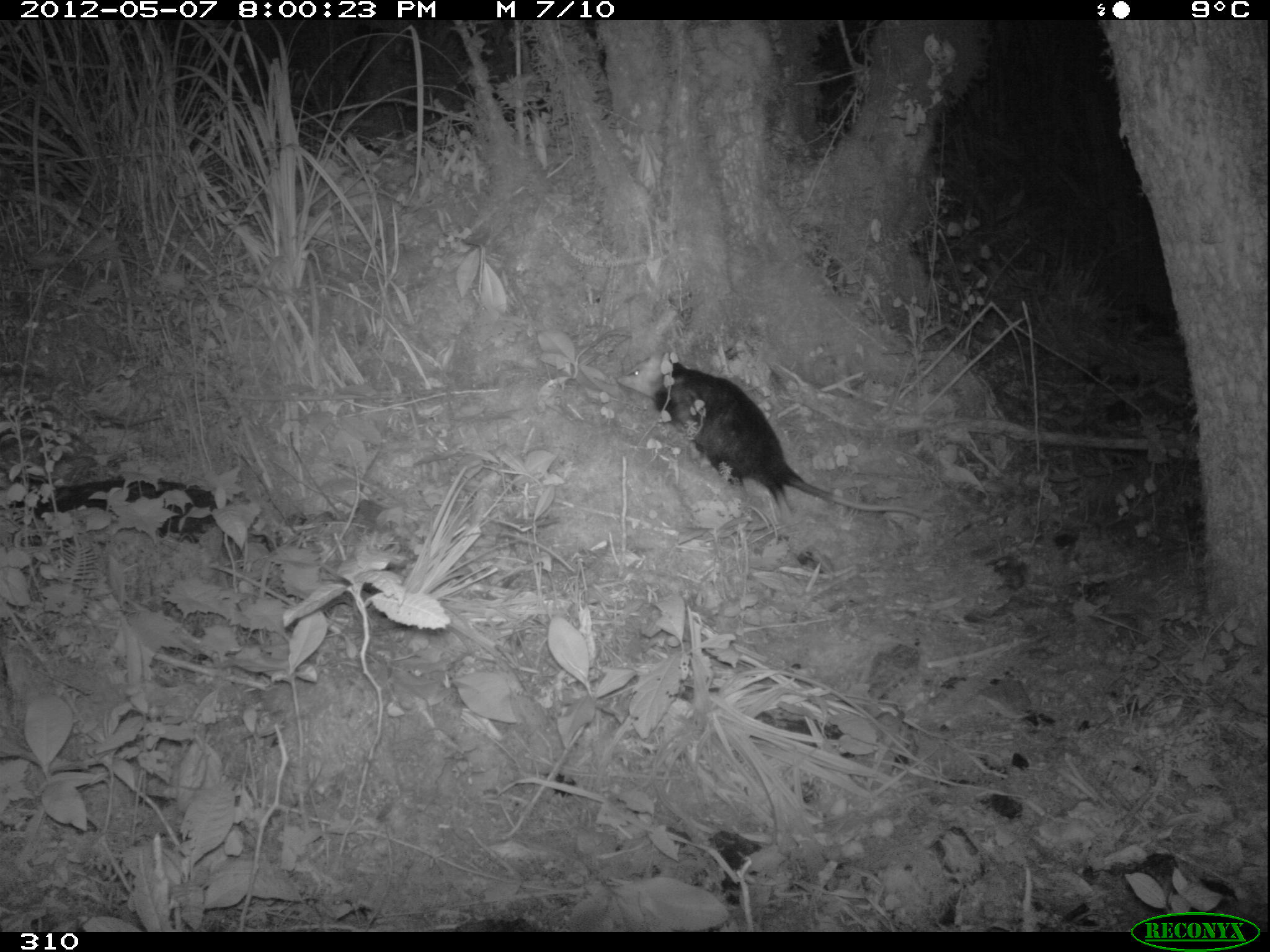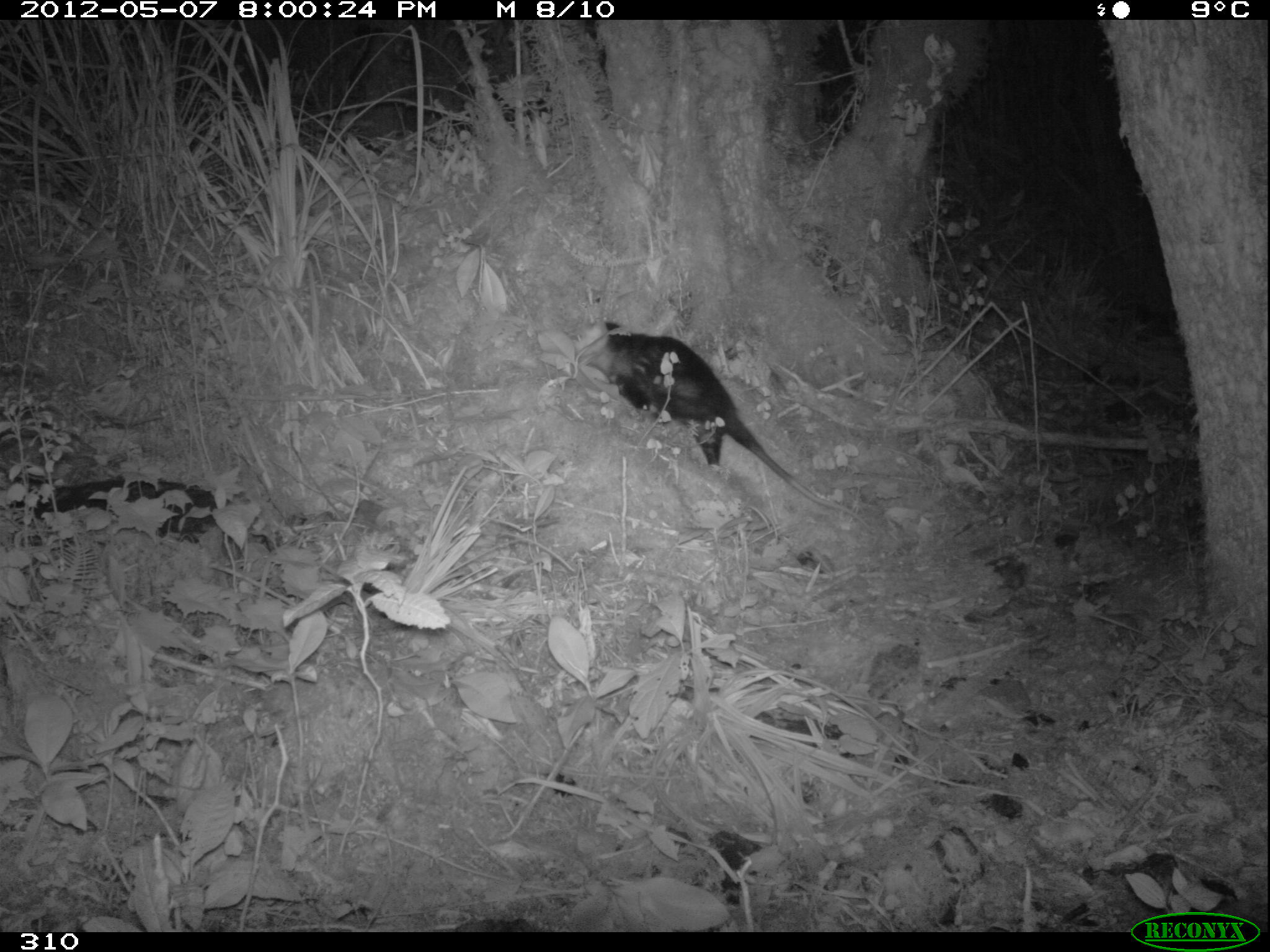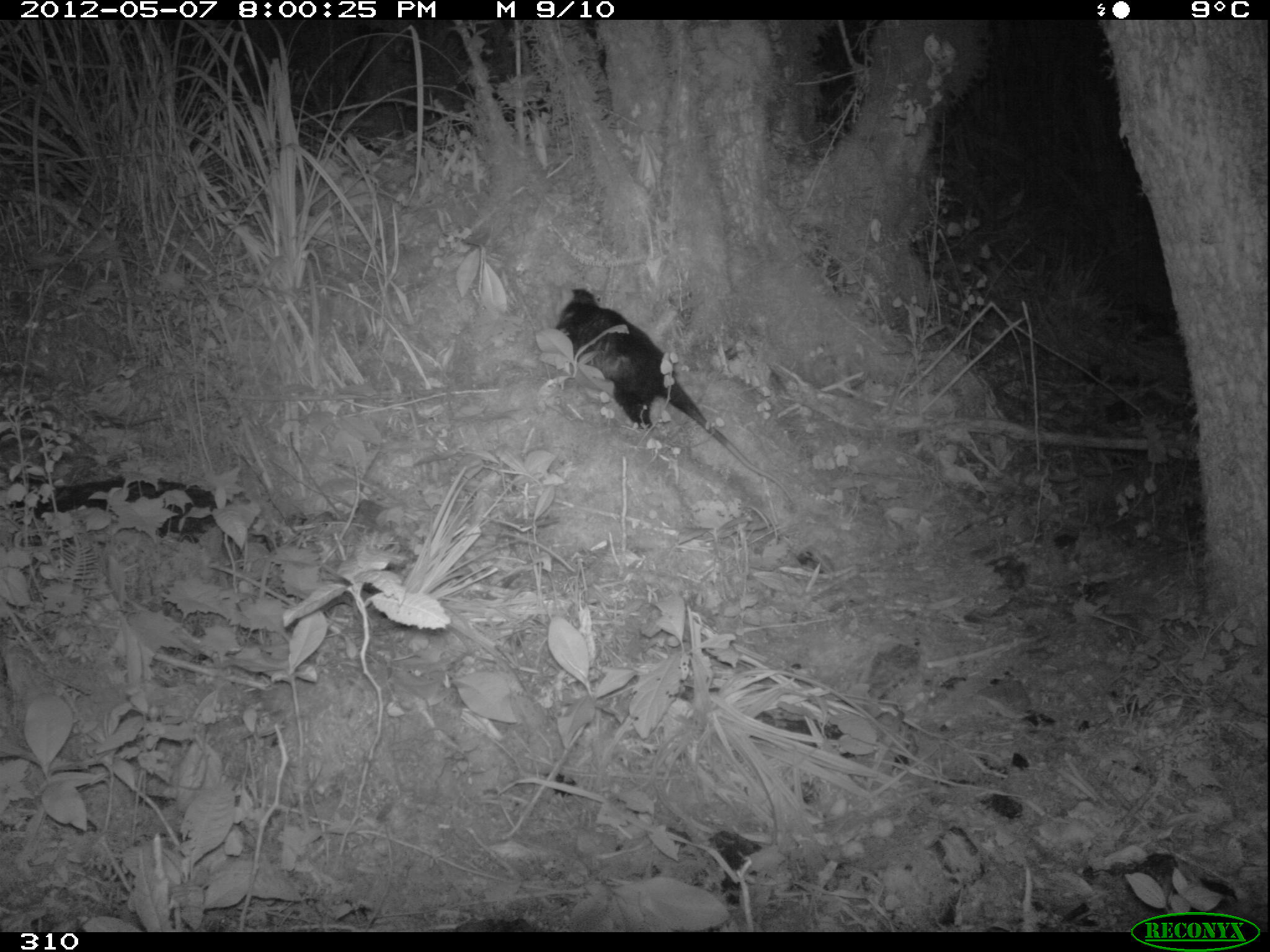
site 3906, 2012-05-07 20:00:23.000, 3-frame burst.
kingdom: Animalia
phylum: Chordata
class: Mammalia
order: Didelphimorphia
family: Didelphidae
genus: Didelphis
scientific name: Didelphis pernigra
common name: andean white-eared opossum